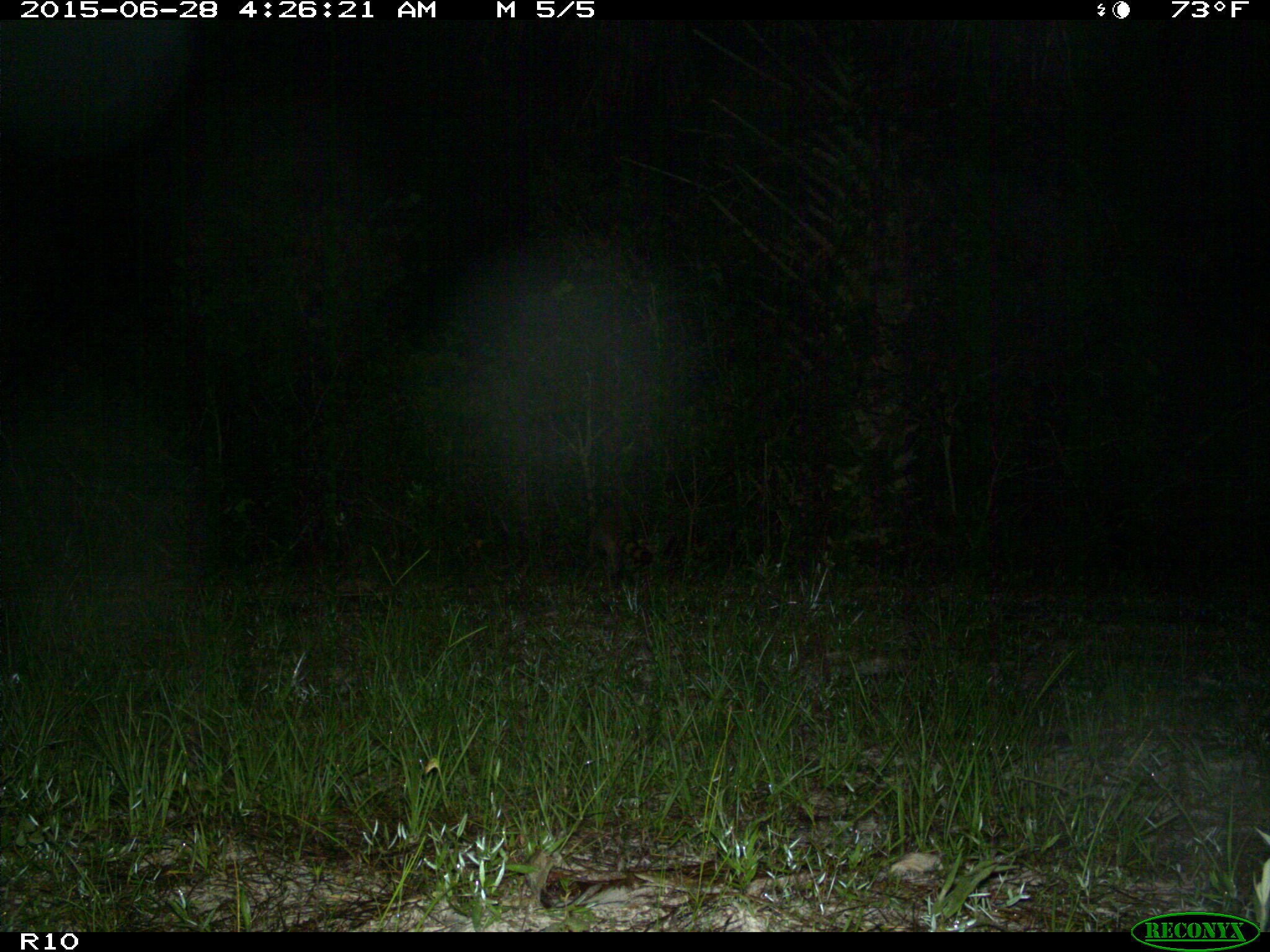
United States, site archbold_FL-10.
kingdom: Animalia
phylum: Chordata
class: Mammalia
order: Carnivora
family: Procyonidae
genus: Procyon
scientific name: Procyon lotor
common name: common raccoon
Procyon lotor (common raccoon).